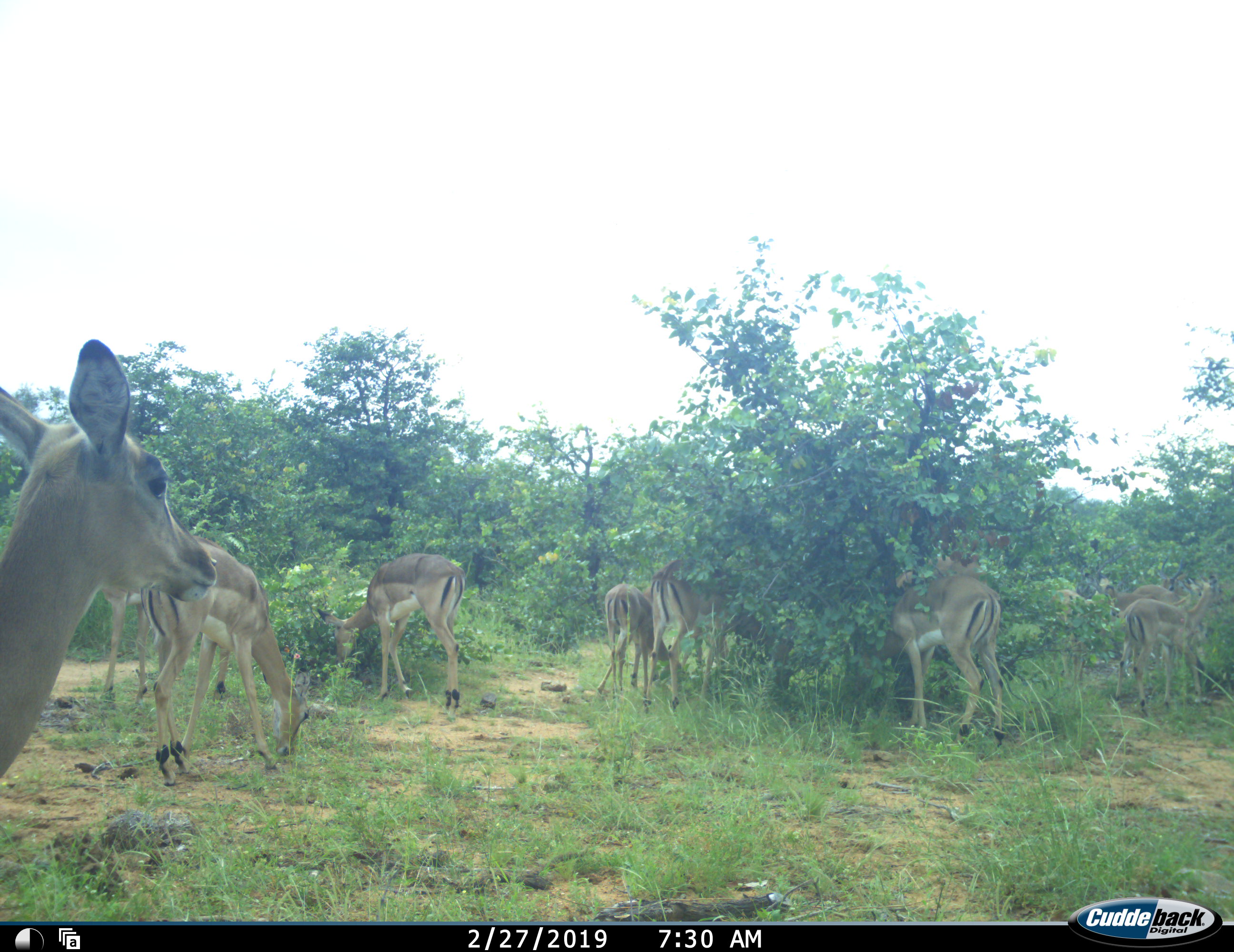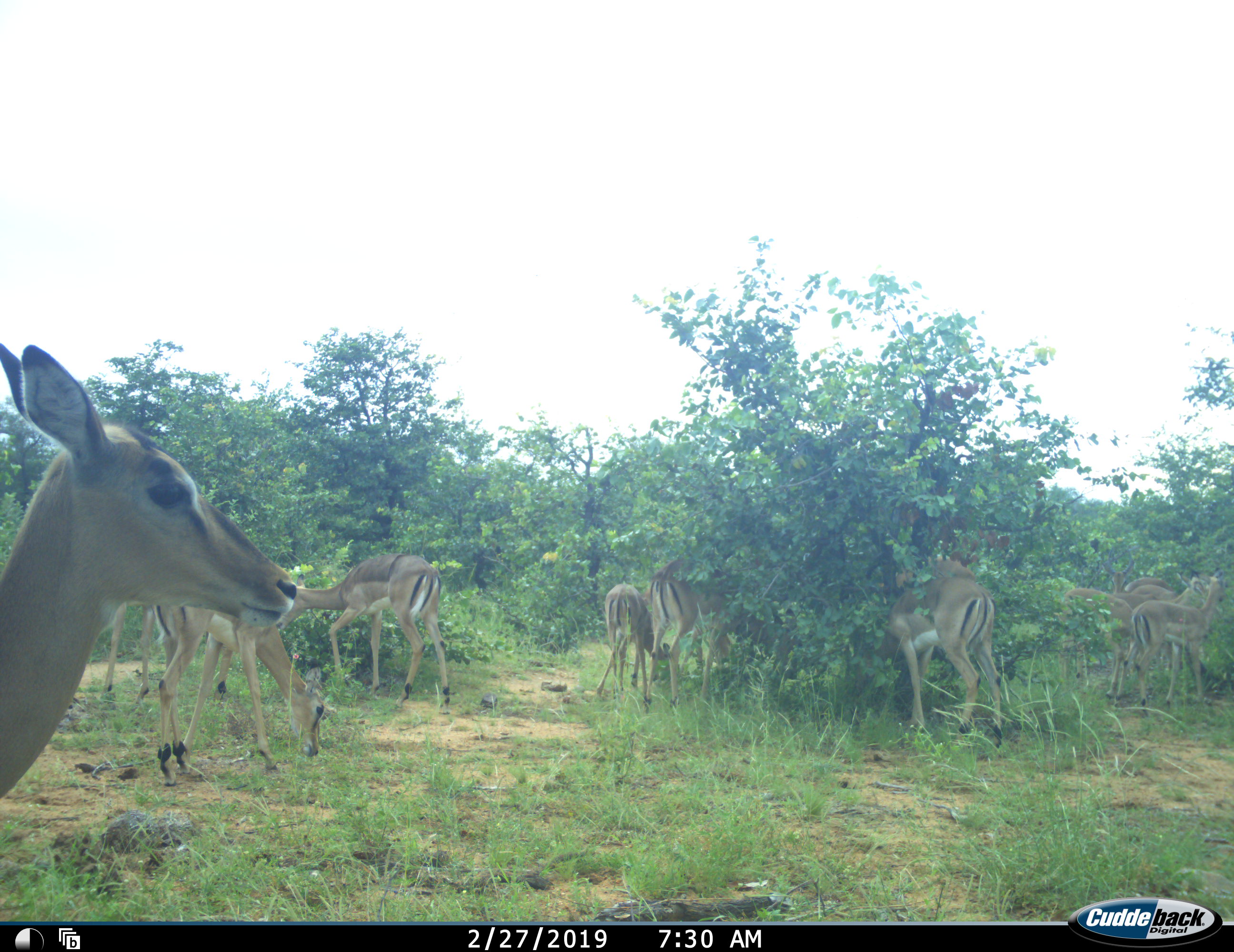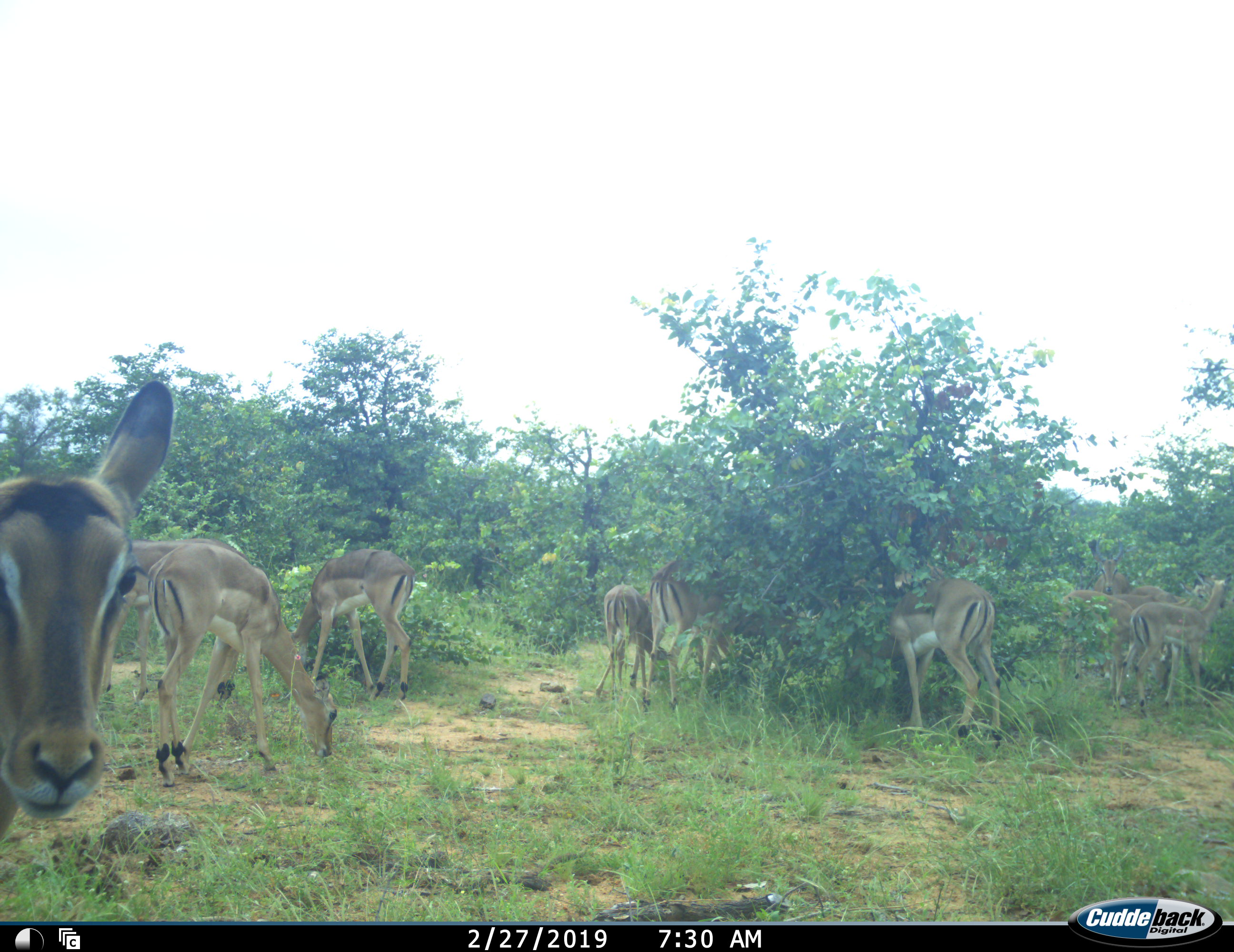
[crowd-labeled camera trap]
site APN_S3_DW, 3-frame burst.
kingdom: Animalia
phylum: Chordata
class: Mammalia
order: Artiodactyla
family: Bovidae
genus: Aepyceros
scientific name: Aepyceros melampus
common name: impala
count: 10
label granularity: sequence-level